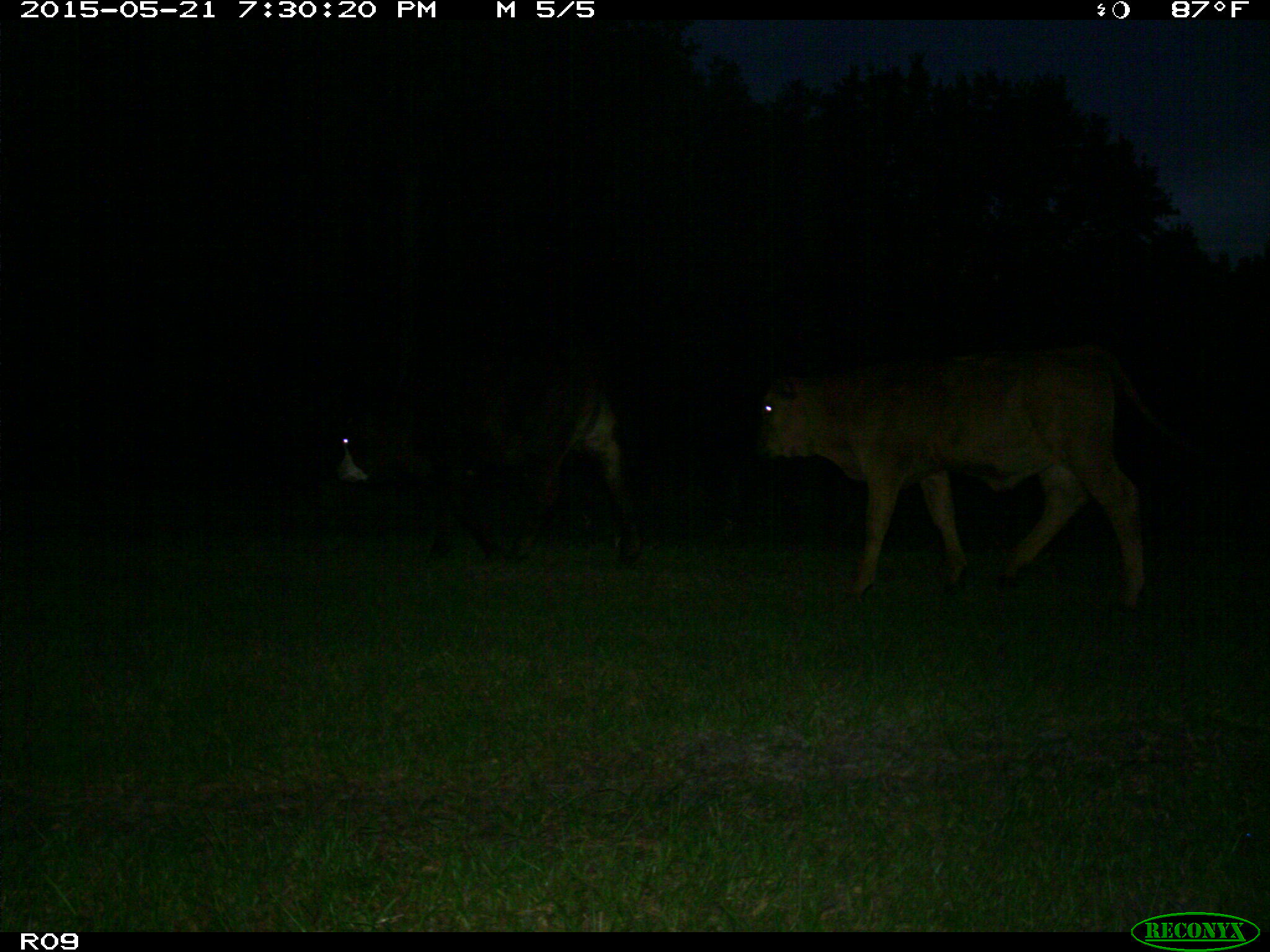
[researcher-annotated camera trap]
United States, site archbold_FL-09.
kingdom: Animalia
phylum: Chordata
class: Mammalia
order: Artiodactyla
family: Bovidae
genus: Bos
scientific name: Bos taurus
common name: domestic cow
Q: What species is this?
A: Bos taurus (domestic cow).